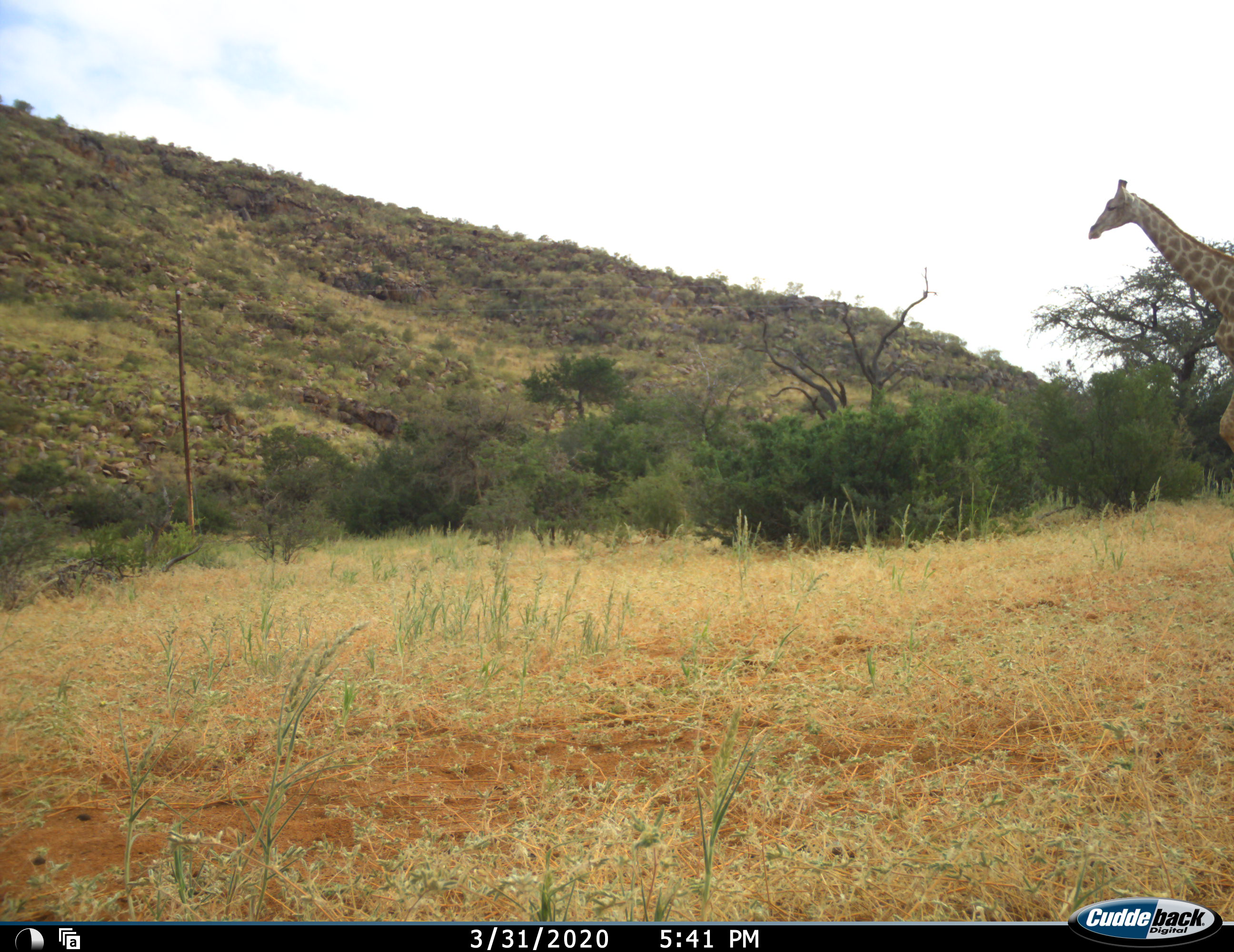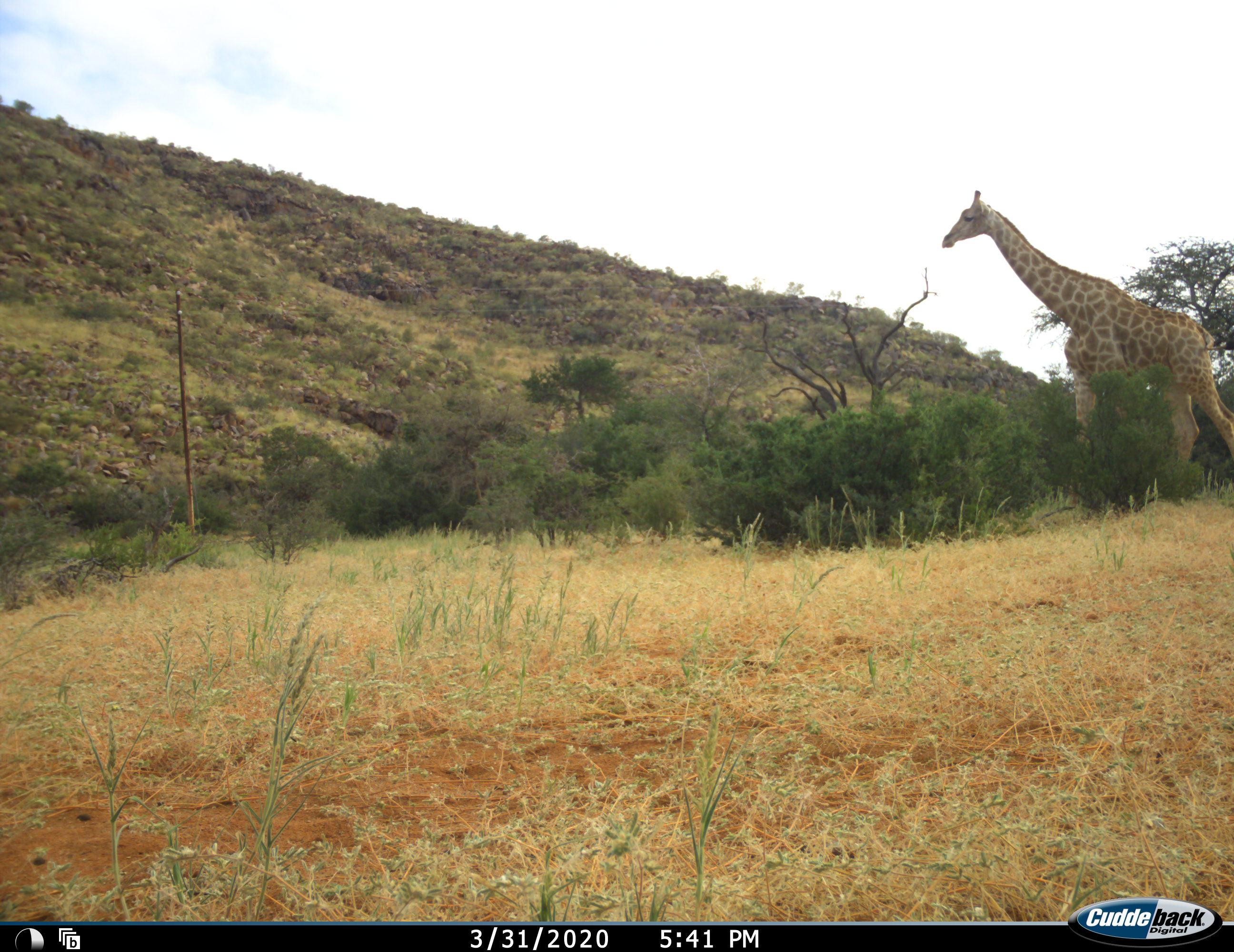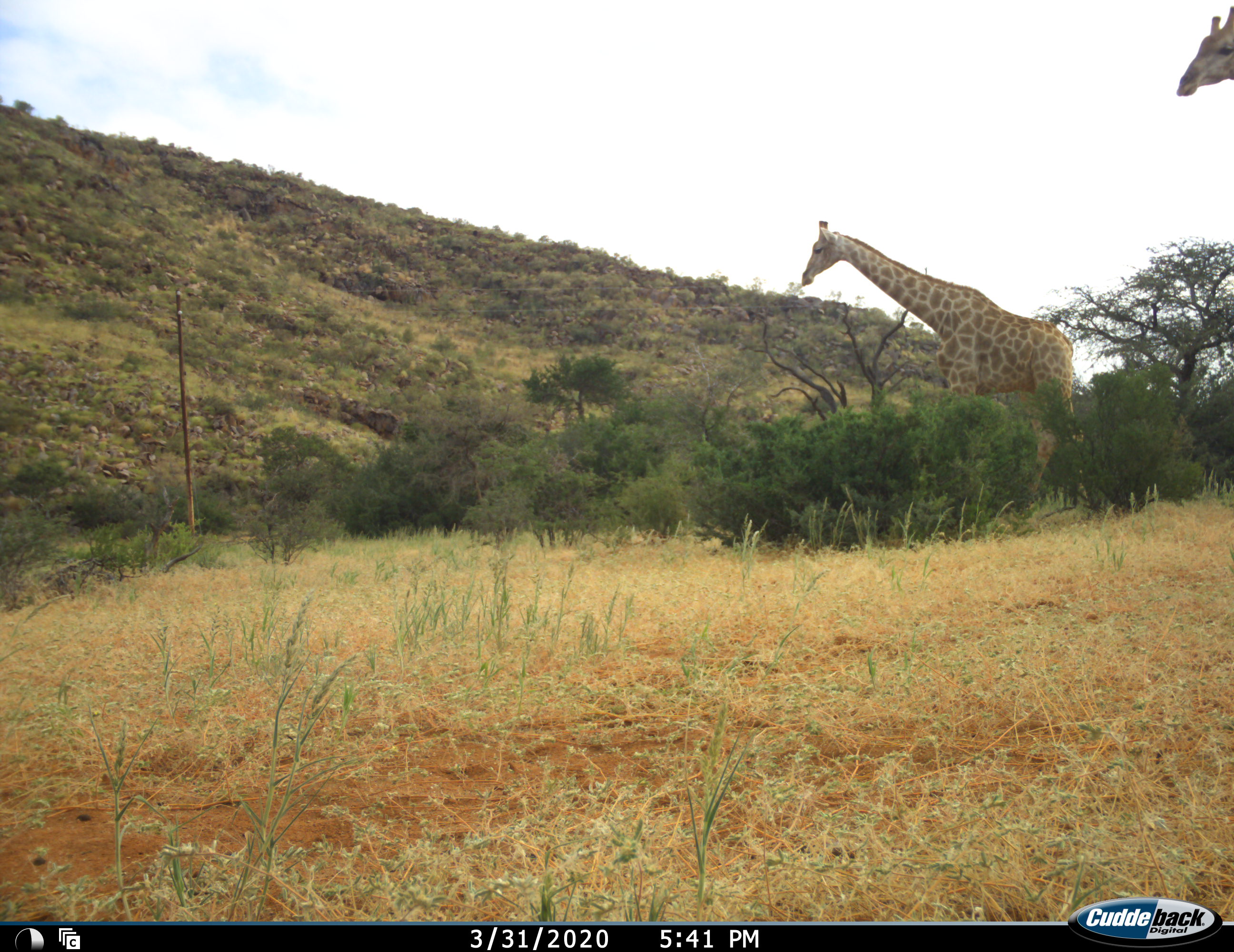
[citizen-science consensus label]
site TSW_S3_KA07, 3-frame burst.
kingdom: Animalia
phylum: Chordata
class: Mammalia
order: Artiodactyla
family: Giraffidae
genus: Giraffa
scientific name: Giraffa camelopardalis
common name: giraffe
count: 2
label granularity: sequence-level